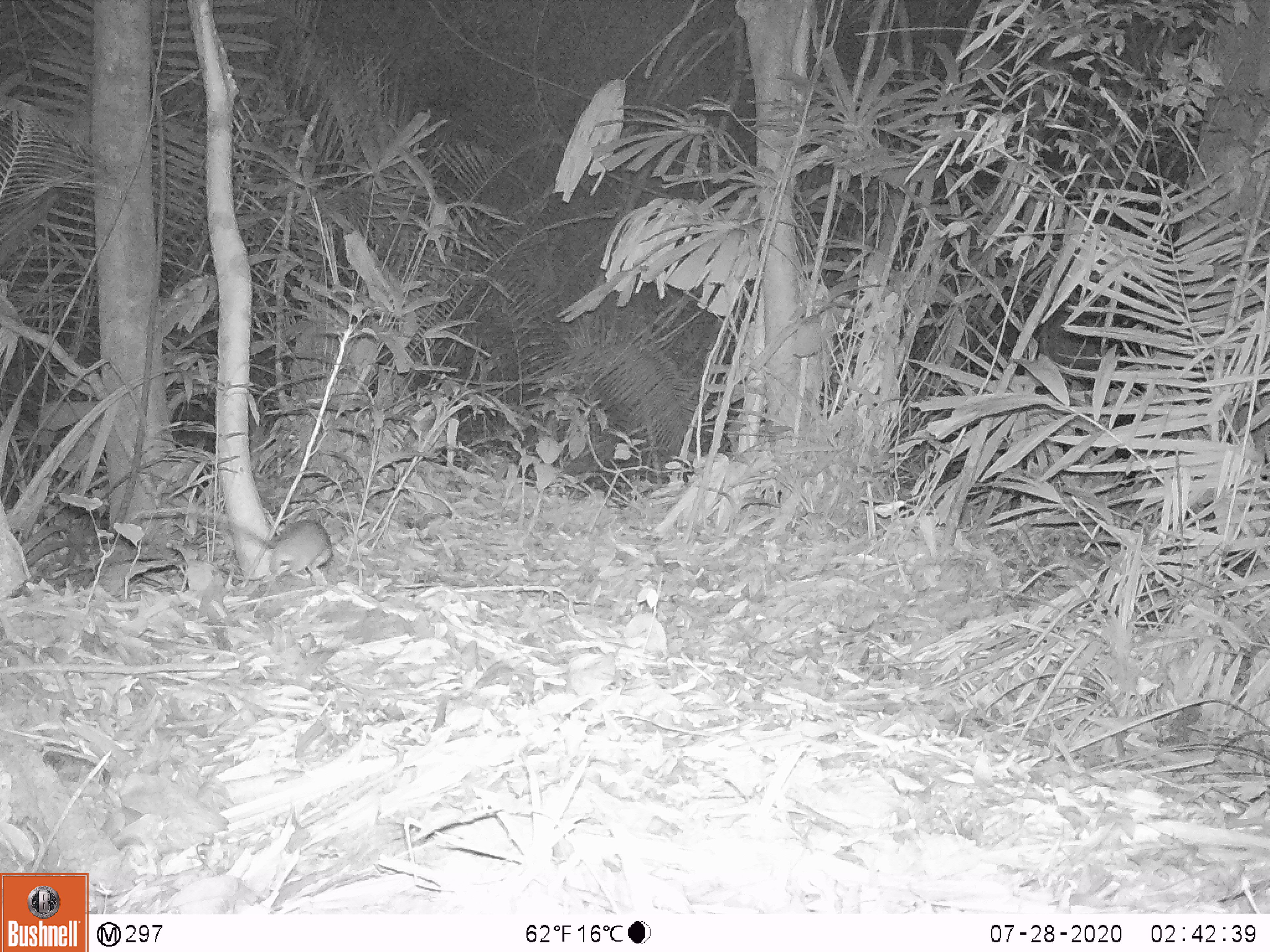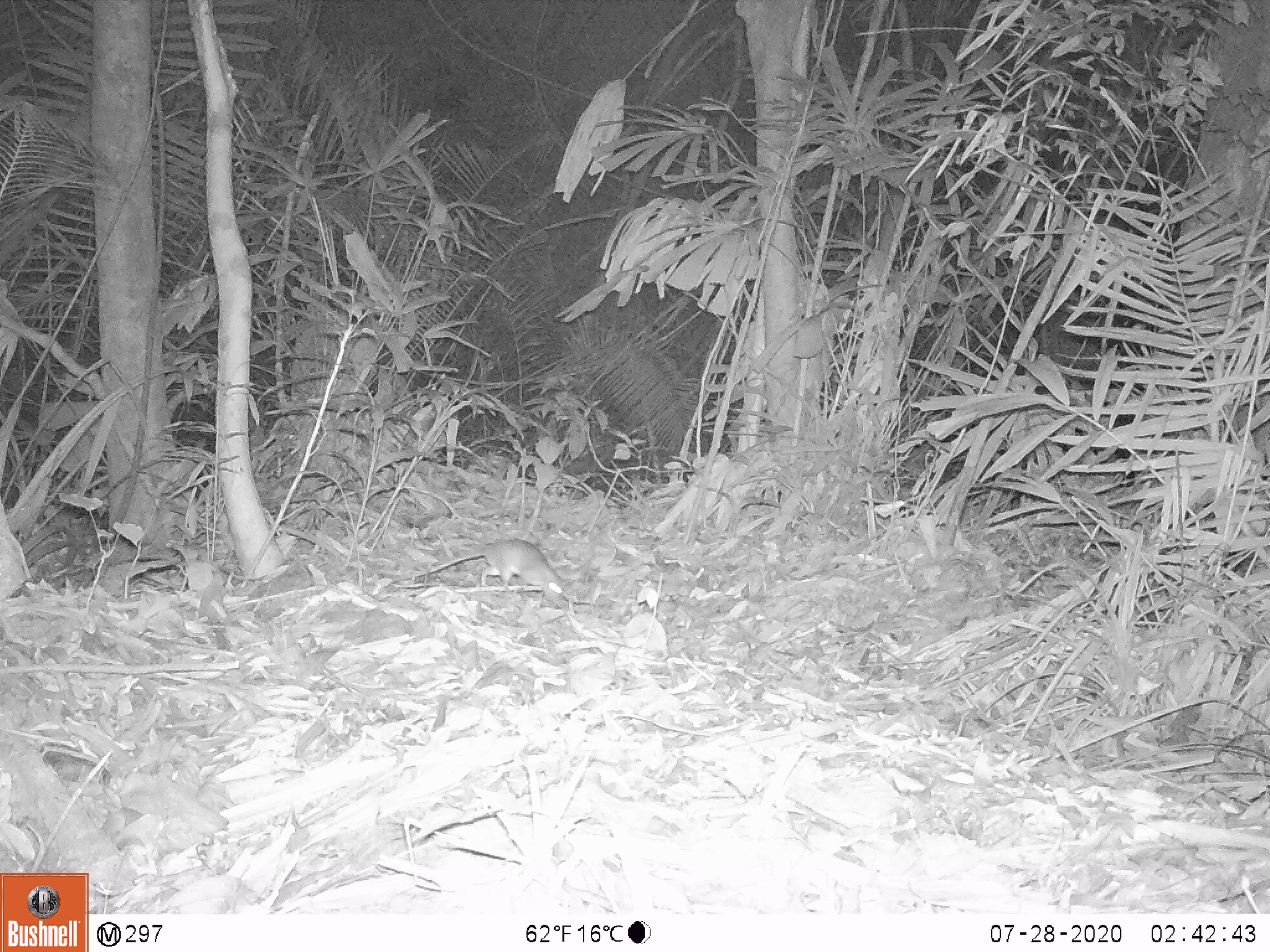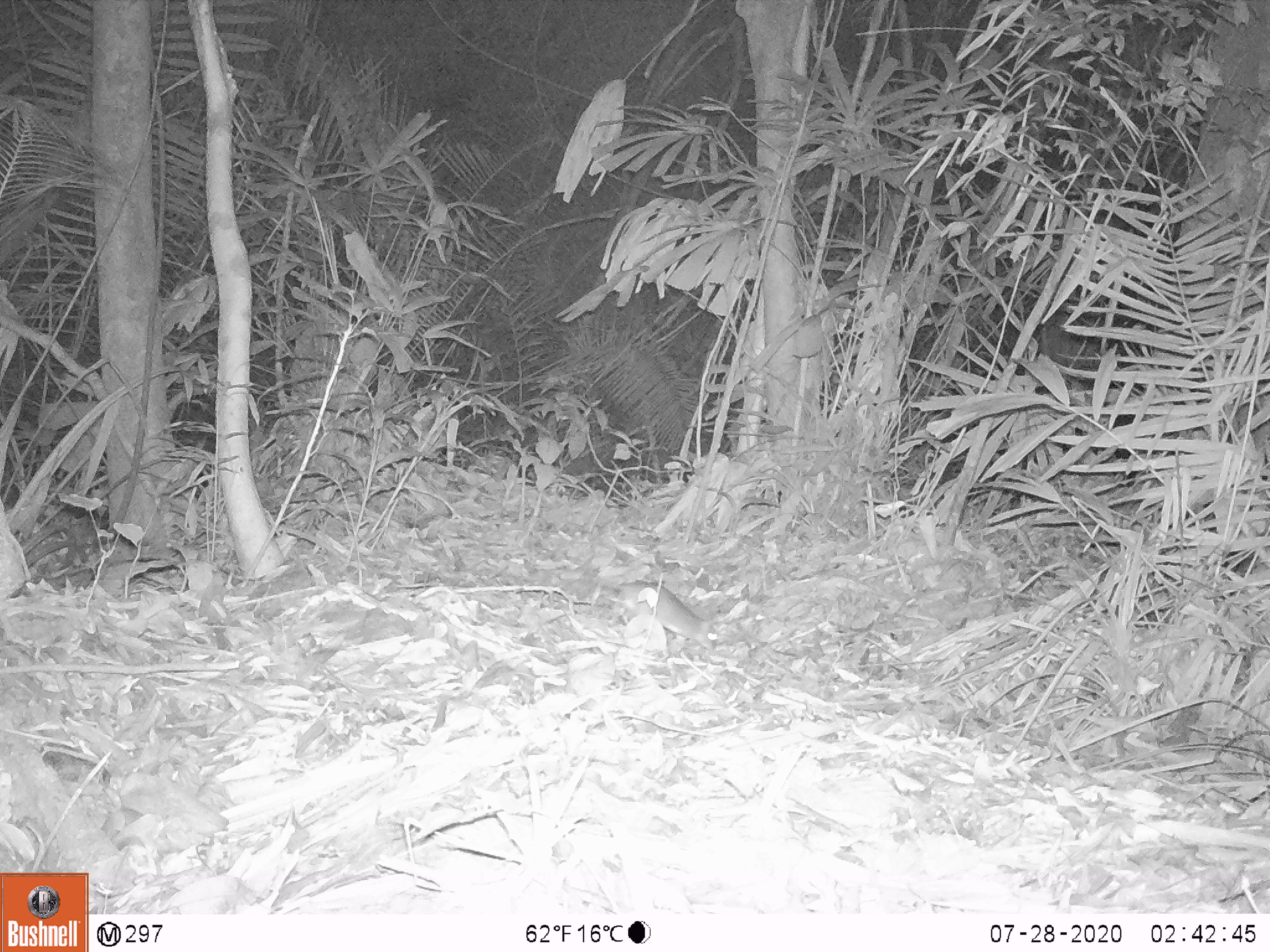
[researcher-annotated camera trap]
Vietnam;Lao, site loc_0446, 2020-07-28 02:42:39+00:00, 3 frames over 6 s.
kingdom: Animalia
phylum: Chordata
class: Mammalia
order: Rodentia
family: Muridae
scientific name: Muridae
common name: old-world mice and rats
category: unidentified murid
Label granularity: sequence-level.